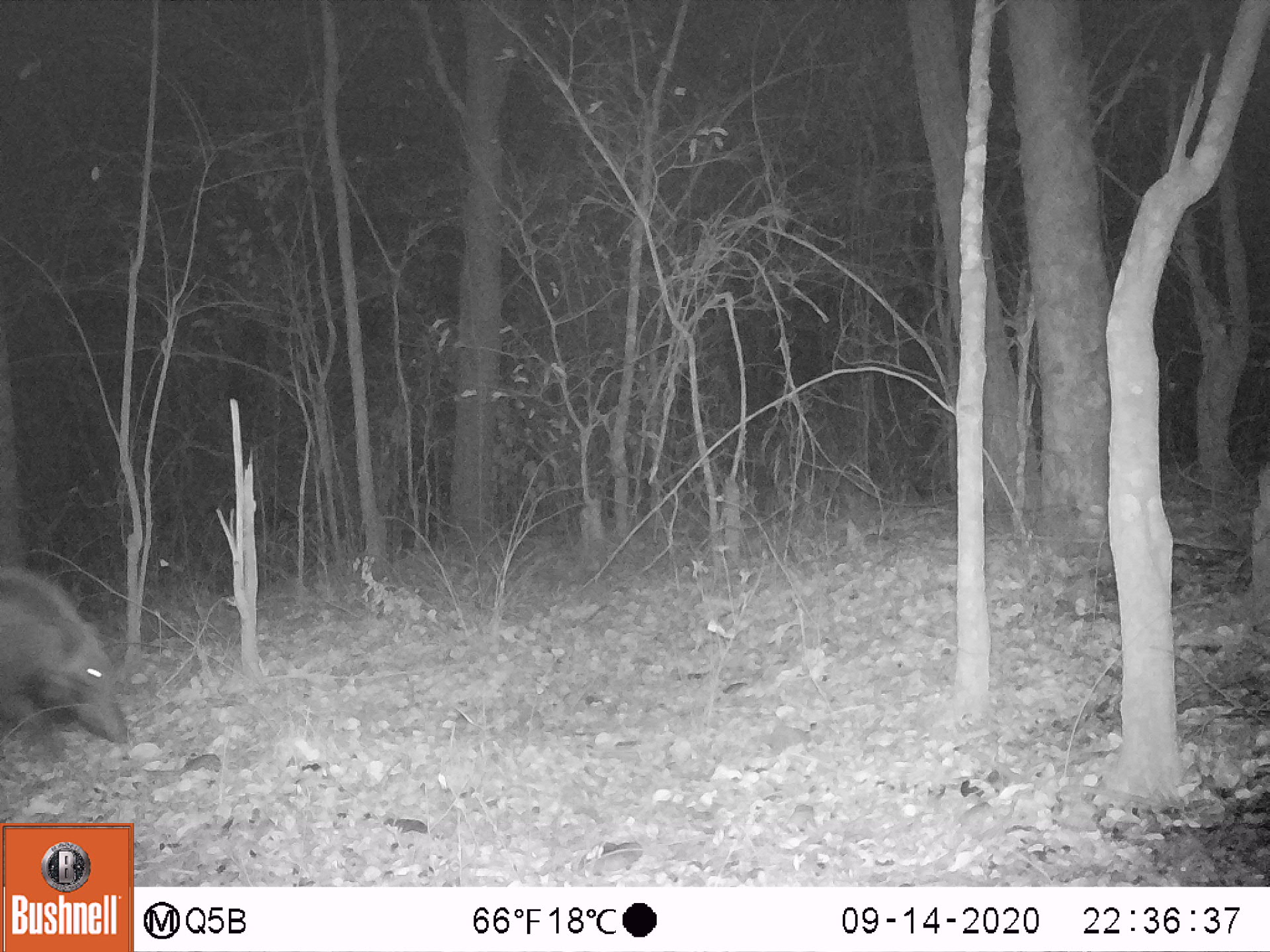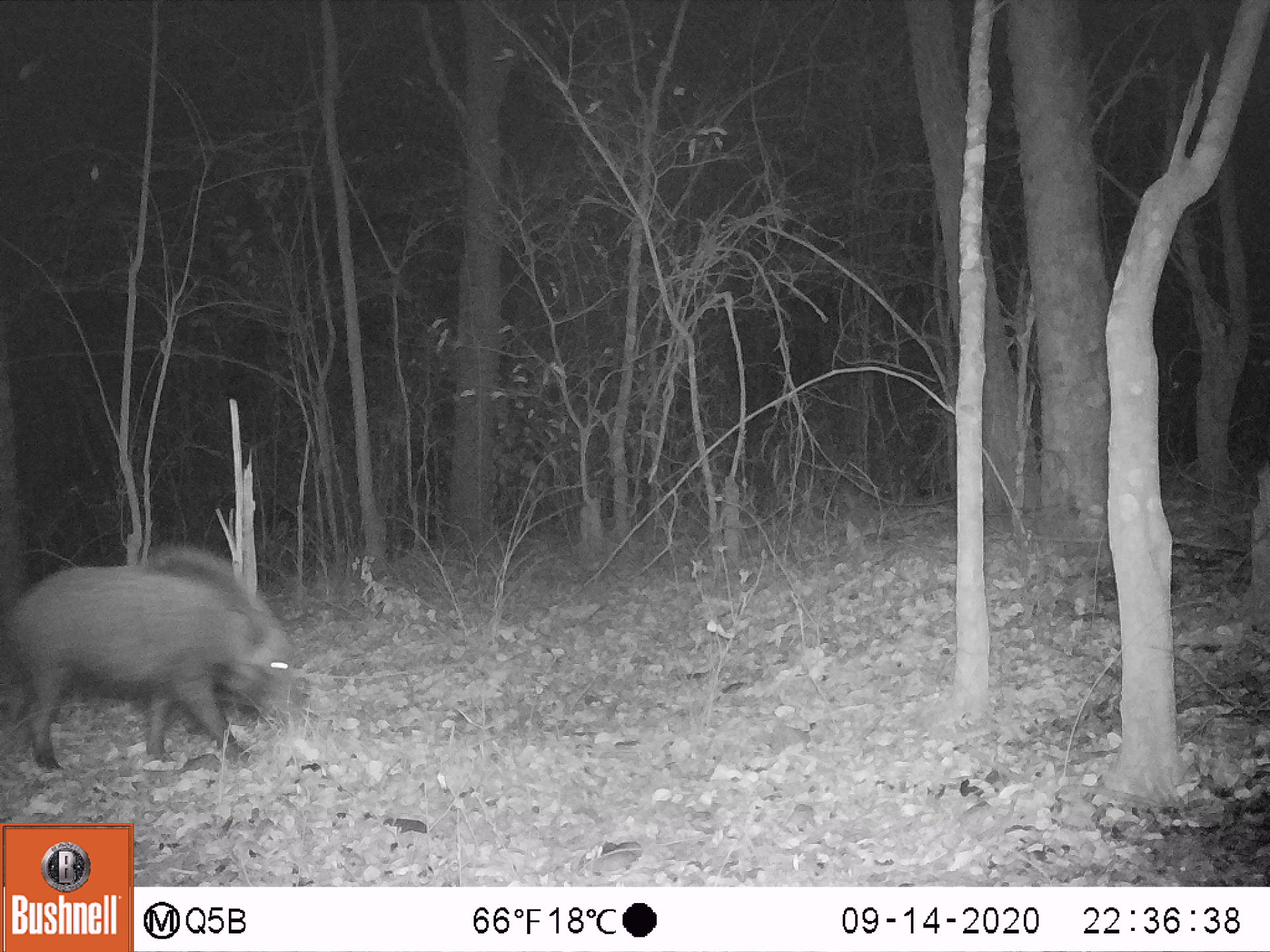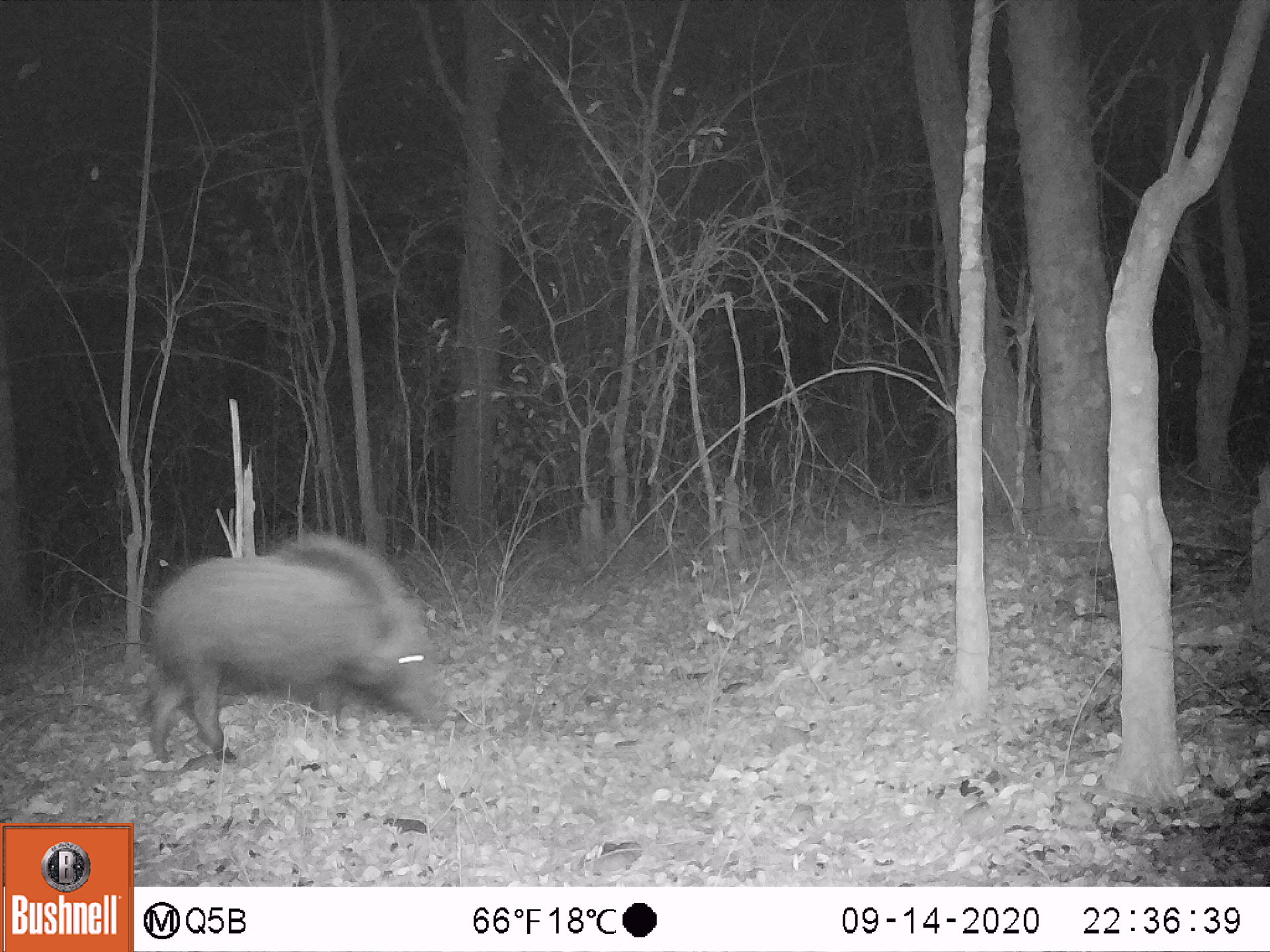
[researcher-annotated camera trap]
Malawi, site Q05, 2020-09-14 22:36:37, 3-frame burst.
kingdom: Animalia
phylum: Chordata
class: Mammalia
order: Artiodactyla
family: Suidae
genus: Potamochoerus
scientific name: Potamochoerus larvatus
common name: bushpig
Bushpig (Potamochoerus larvatus), count 1.